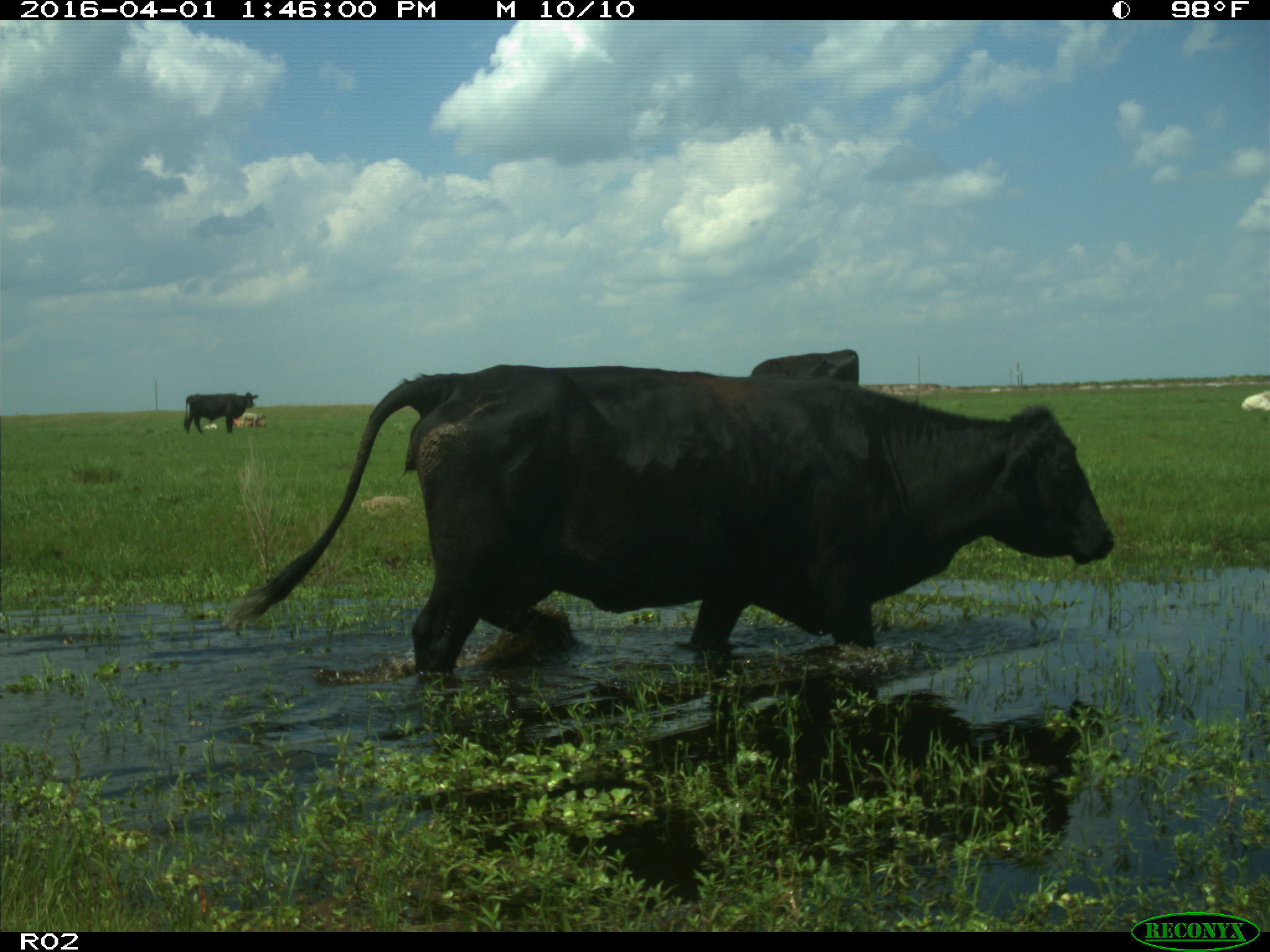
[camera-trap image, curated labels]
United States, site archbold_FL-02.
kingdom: Animalia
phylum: Chordata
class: Mammalia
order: Artiodactyla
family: Bovidae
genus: Bos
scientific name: Bos taurus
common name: domestic cow